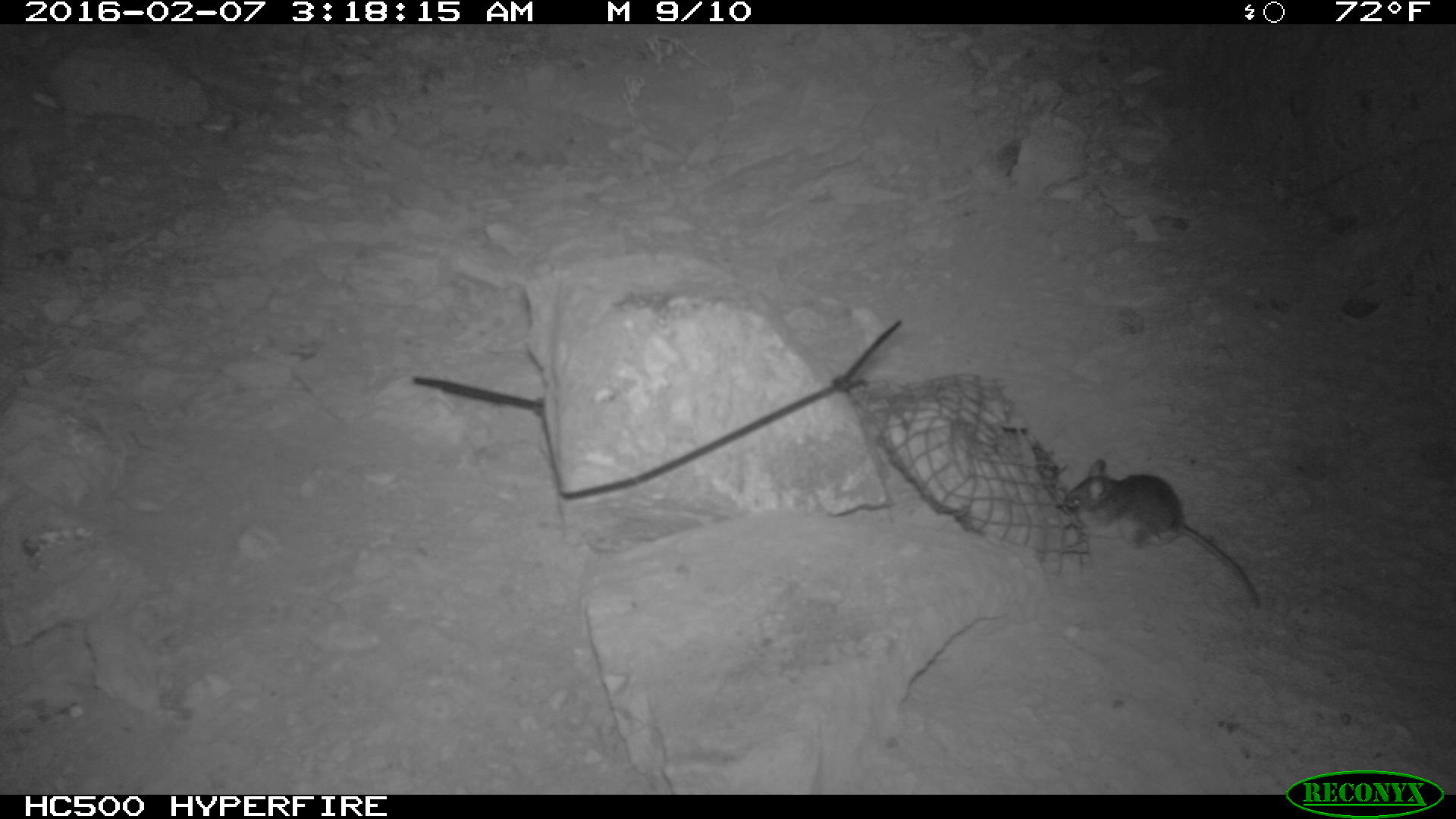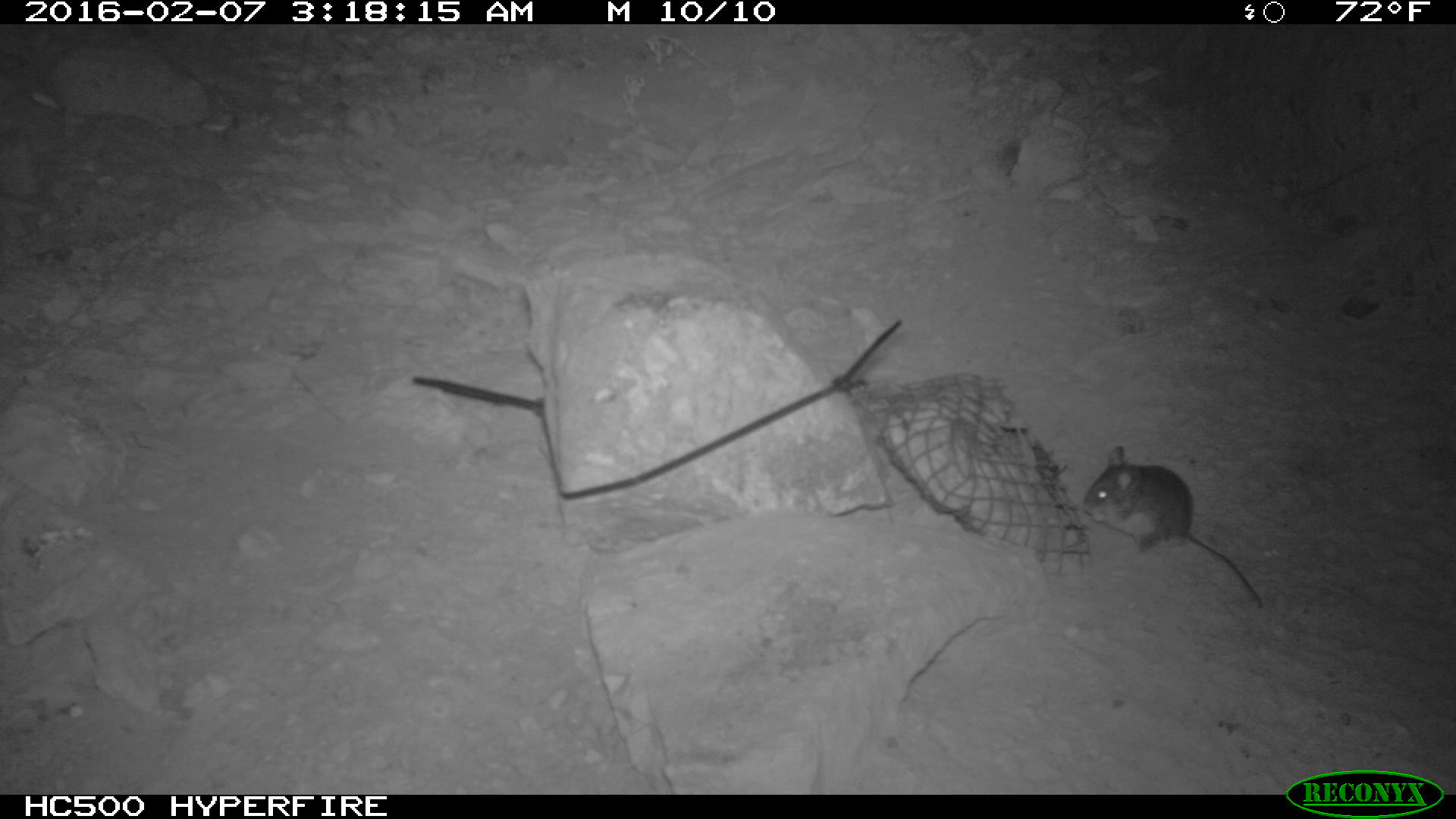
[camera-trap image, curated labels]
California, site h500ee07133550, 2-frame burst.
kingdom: Animalia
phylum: Chordata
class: Mammalia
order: Rodentia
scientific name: Rodentia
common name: rodent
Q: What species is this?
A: Rodent (Rodentia).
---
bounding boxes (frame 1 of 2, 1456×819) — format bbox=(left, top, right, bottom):
rodent: bbox=(1064, 457, 1261, 611)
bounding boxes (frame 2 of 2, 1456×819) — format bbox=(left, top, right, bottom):
rodent: bbox=(1081, 445, 1262, 606)